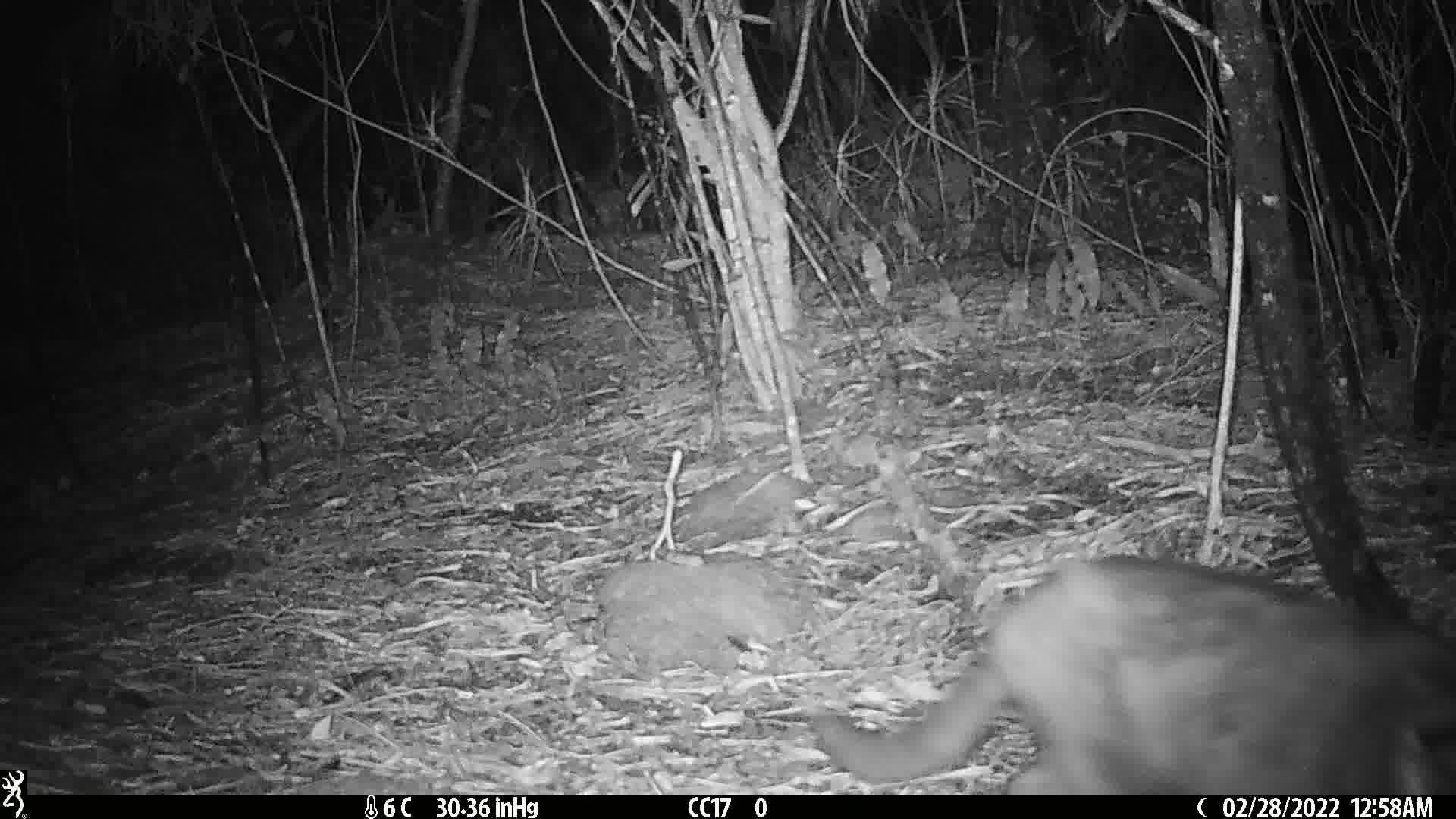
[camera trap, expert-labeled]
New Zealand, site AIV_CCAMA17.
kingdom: Animalia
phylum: Chordata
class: Mammalia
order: Carnivora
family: Felidae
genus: Felis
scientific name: Felis catus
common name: domestic cat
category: cat